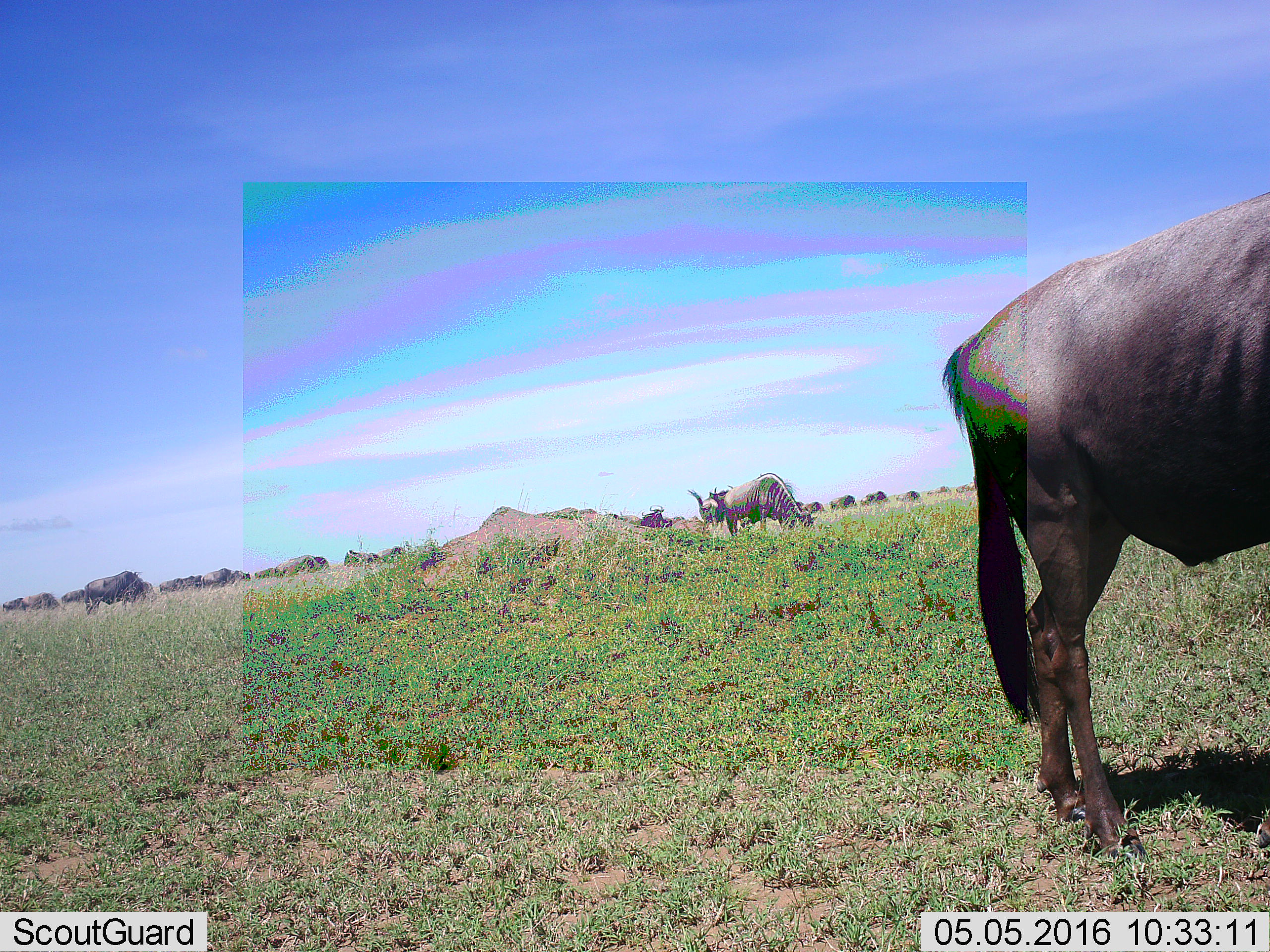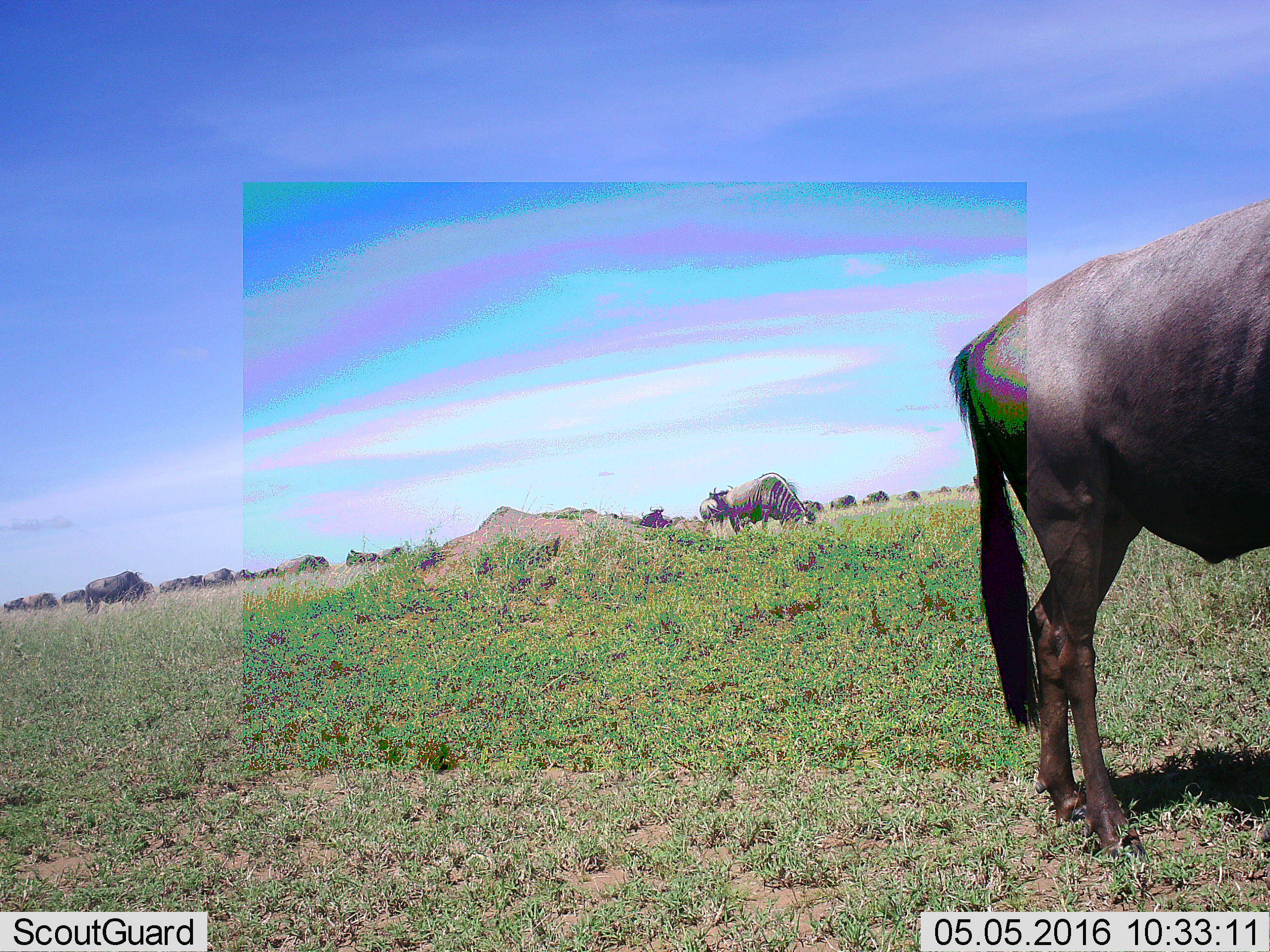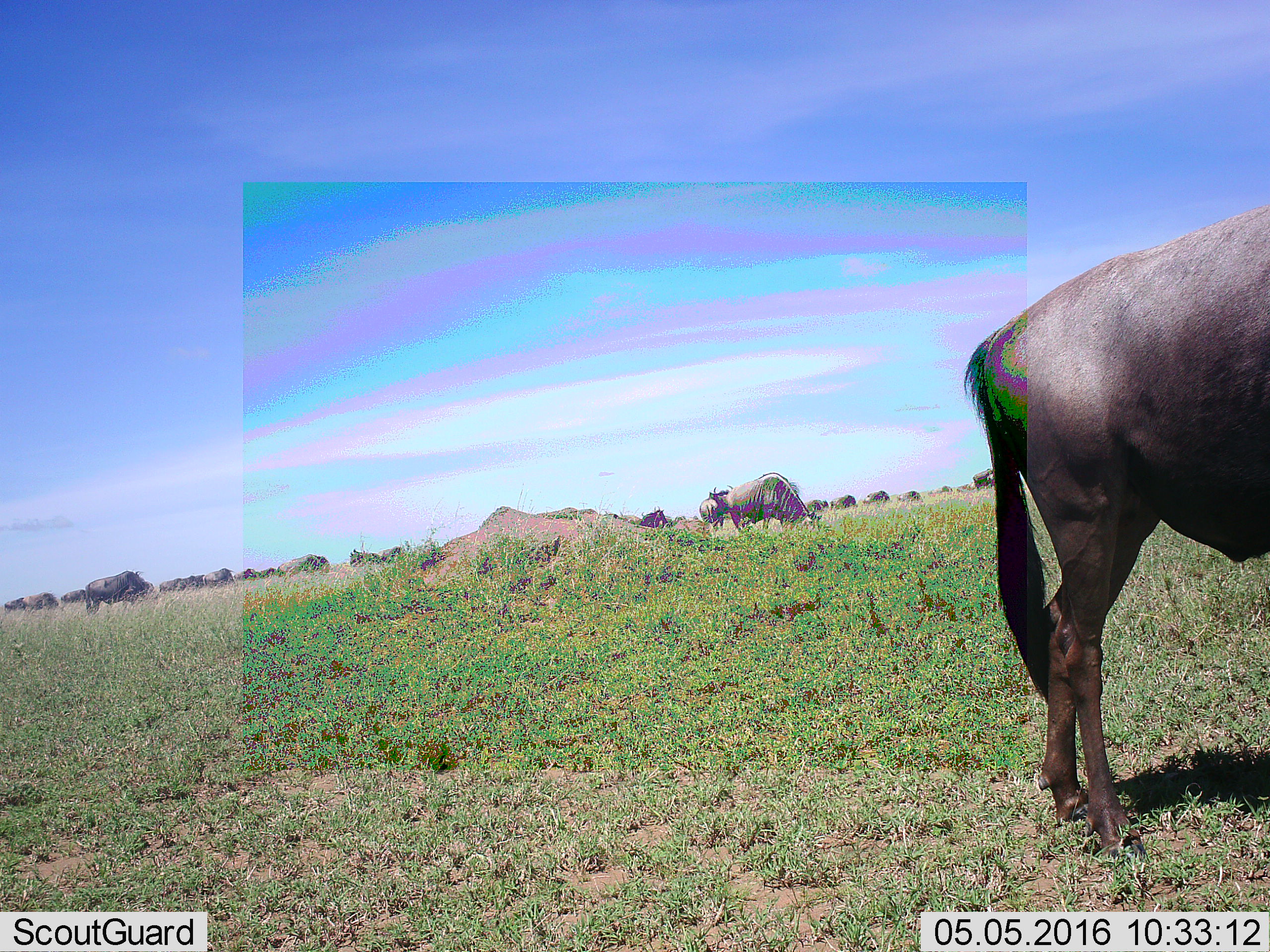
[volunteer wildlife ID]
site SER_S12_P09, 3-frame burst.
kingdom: Animalia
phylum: Chordata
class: Mammalia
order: Artiodactyla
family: Bovidae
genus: Connochaetes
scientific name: Connochaetes taurinus taurinus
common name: blue wildebeest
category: wildebeestblue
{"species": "wildebeestblue (blue wildebeest) (Connochaetes taurinus taurinus)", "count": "11-50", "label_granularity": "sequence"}